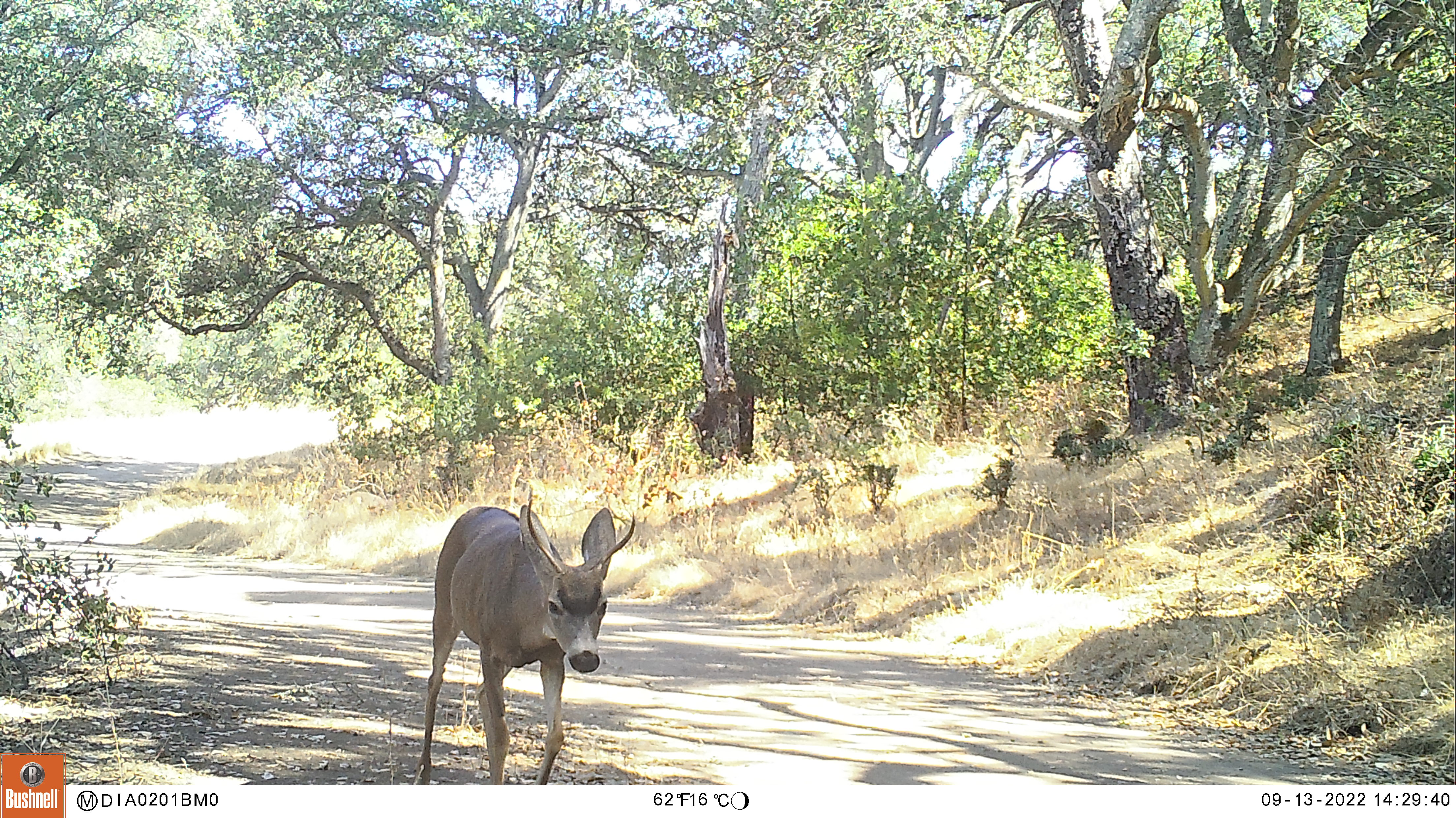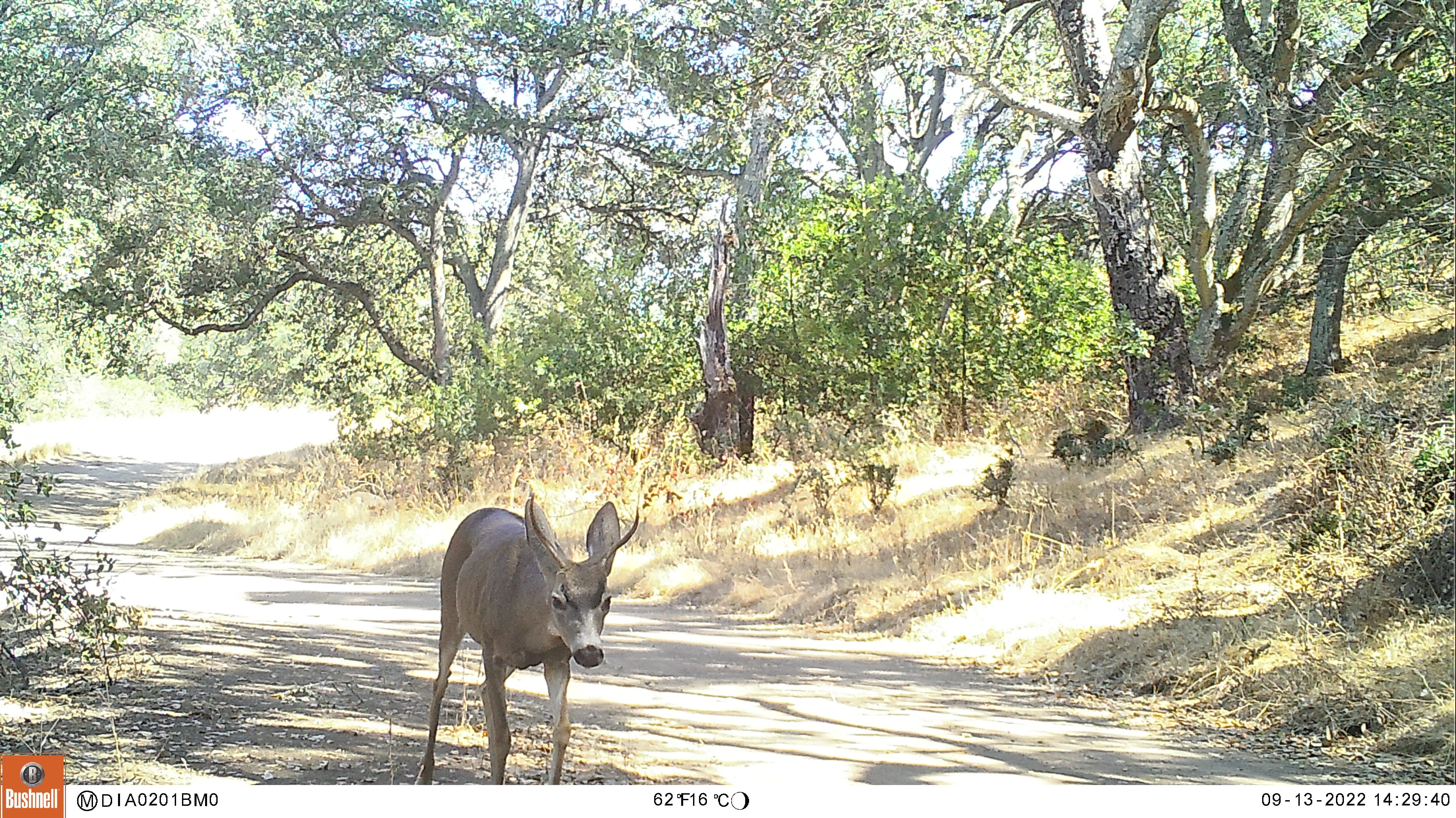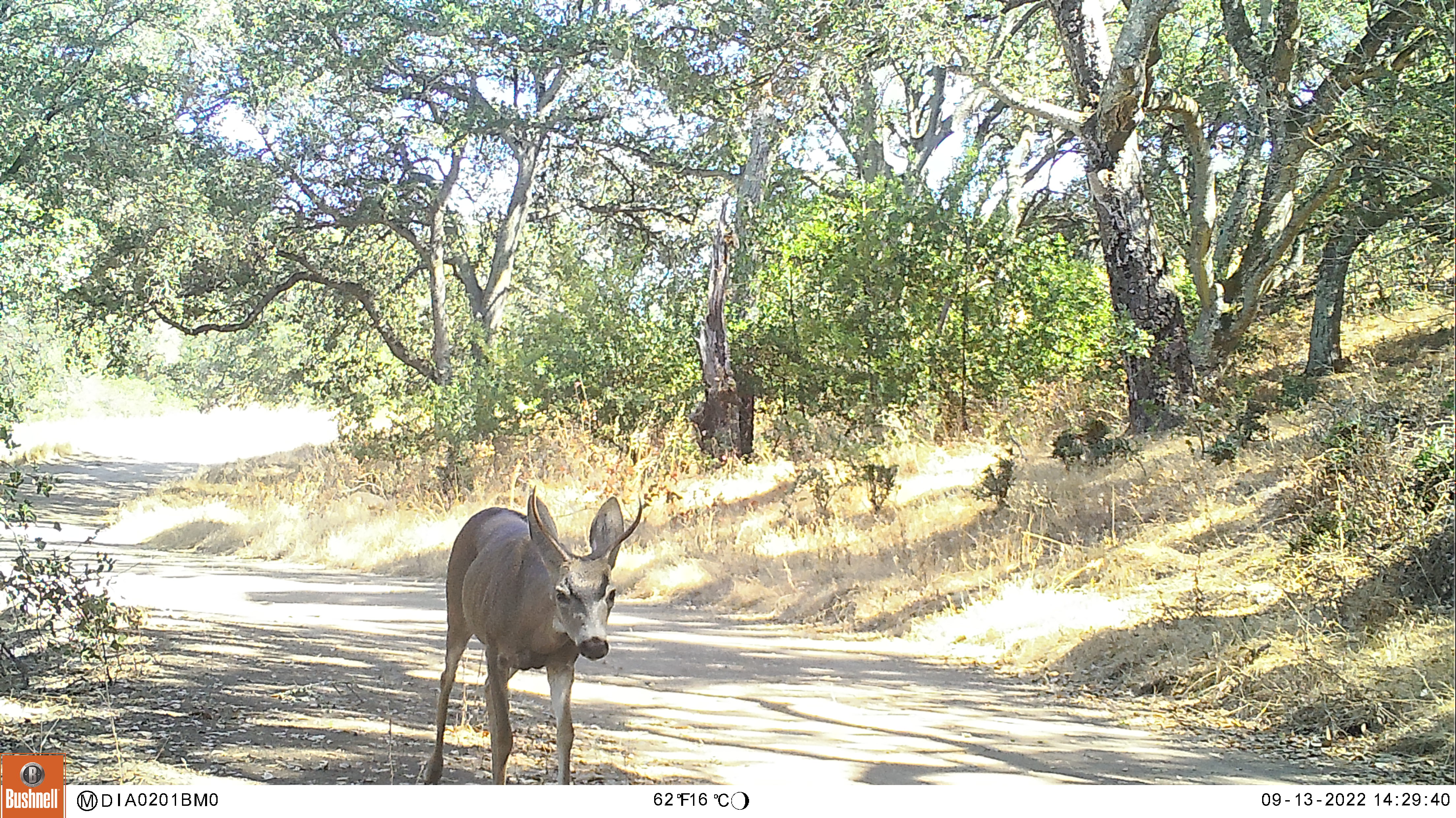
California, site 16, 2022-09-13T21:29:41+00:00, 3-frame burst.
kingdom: Animalia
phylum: Chordata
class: Mammalia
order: Artiodactyla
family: Cervidae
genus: Odocoileus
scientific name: Odocoileus hemionus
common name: mule deer